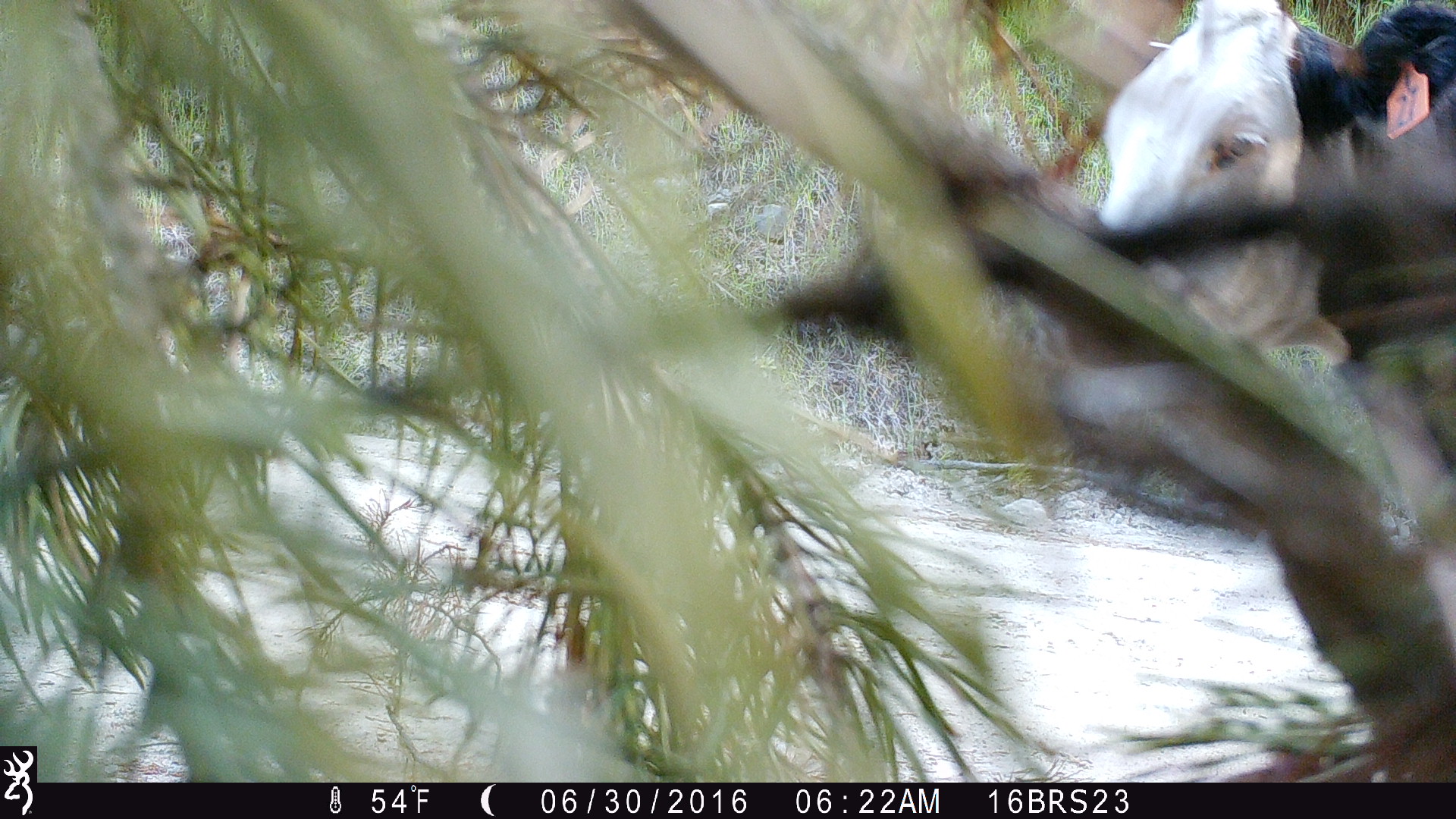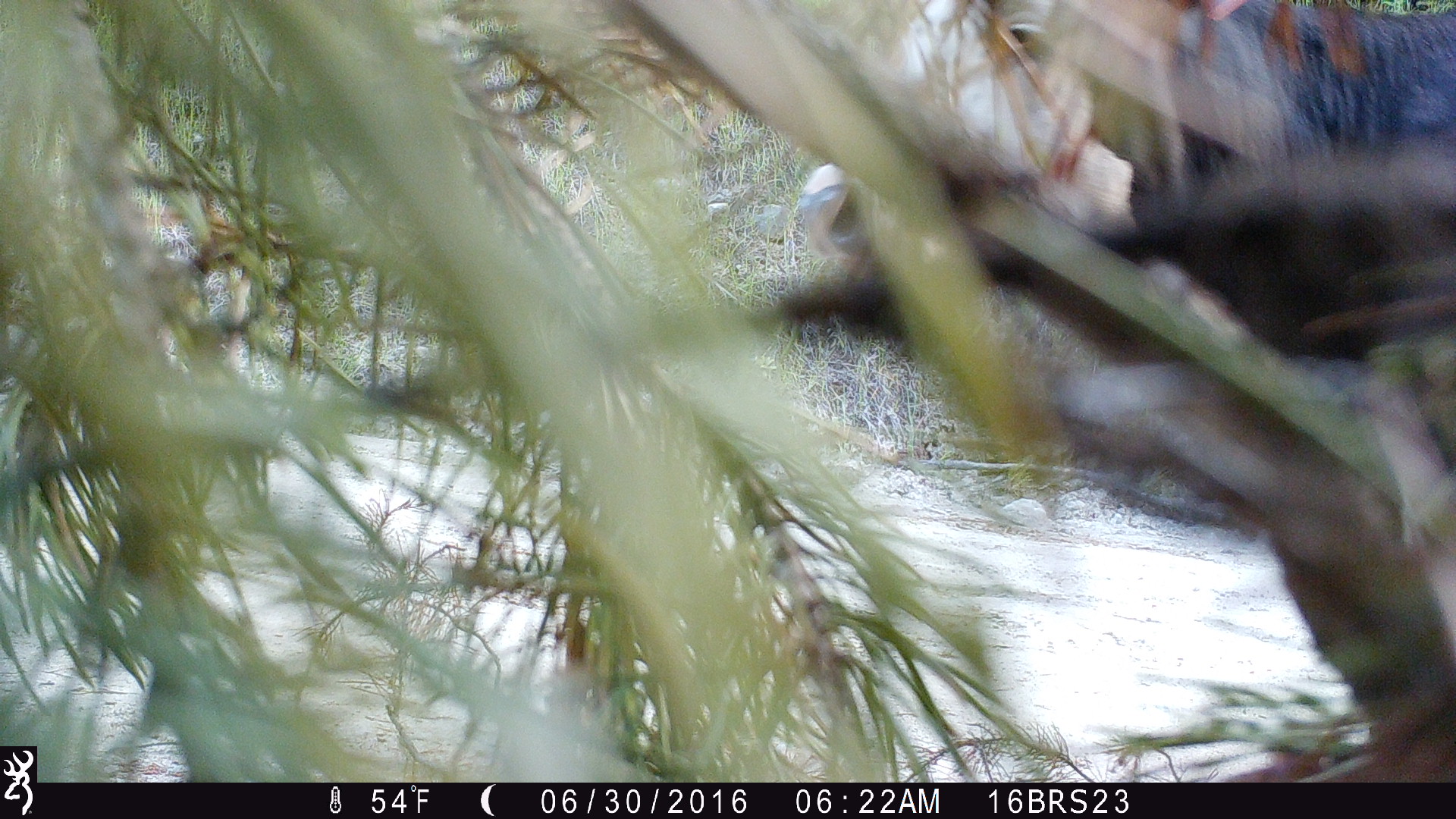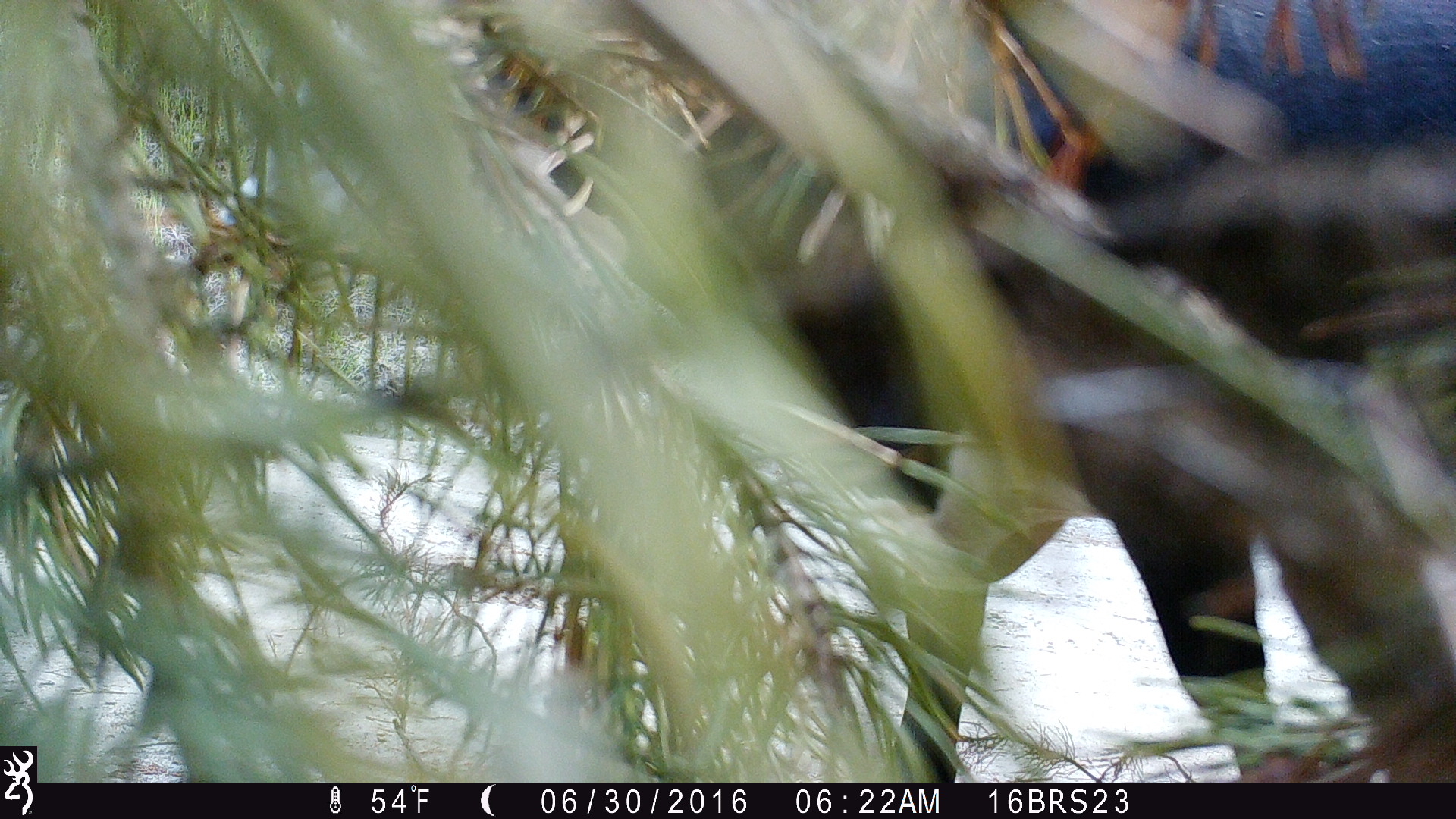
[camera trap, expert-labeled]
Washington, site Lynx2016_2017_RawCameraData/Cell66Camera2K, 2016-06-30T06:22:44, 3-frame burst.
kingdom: Animalia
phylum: Chordata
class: Mammalia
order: Artiodactyla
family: Bovidae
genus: Bos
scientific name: Bos taurus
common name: domestic cattle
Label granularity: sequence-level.